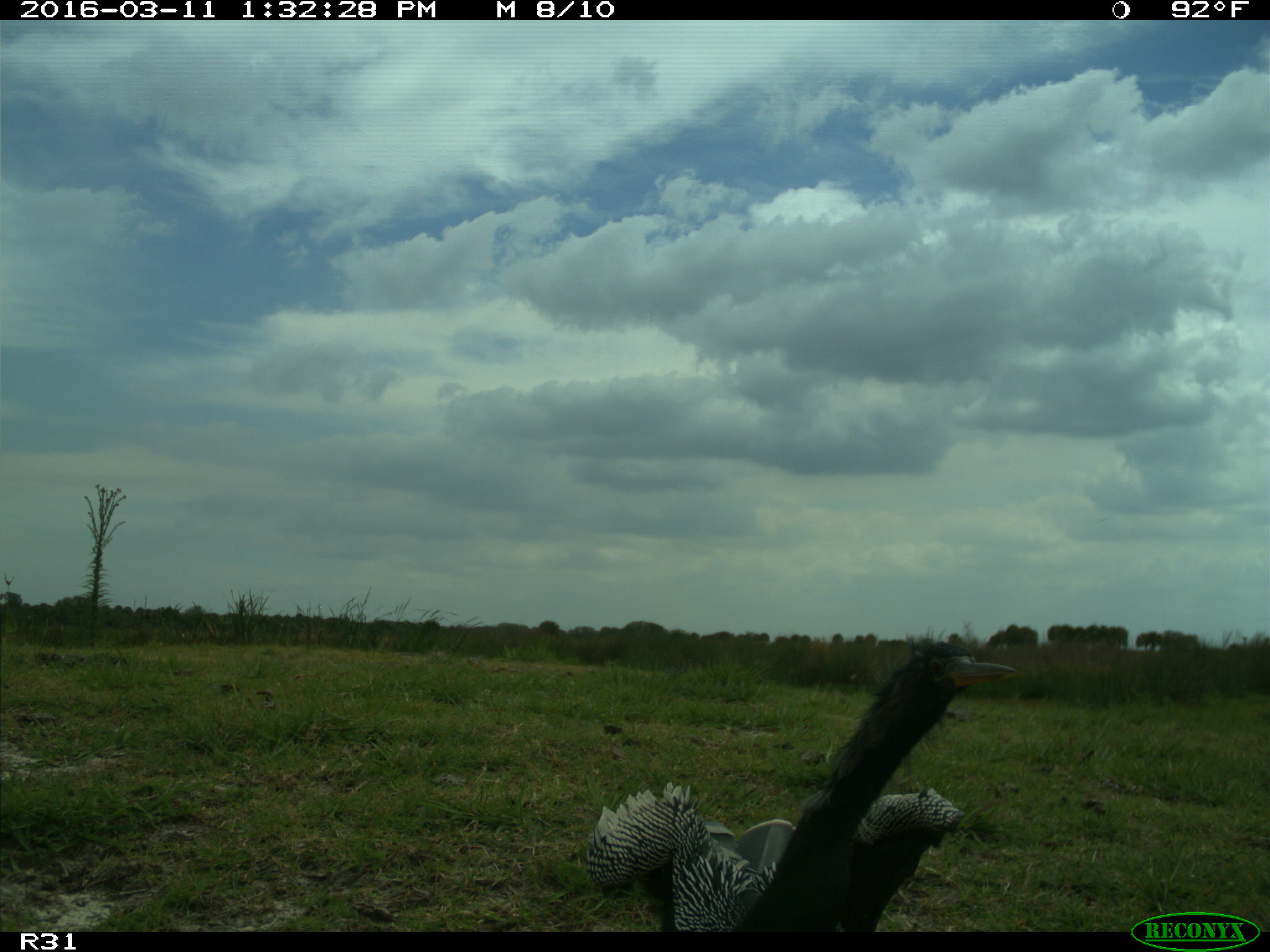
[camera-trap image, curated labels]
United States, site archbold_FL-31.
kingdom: Animalia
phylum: Chordata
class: Aves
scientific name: Aves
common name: birds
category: unidentified bird